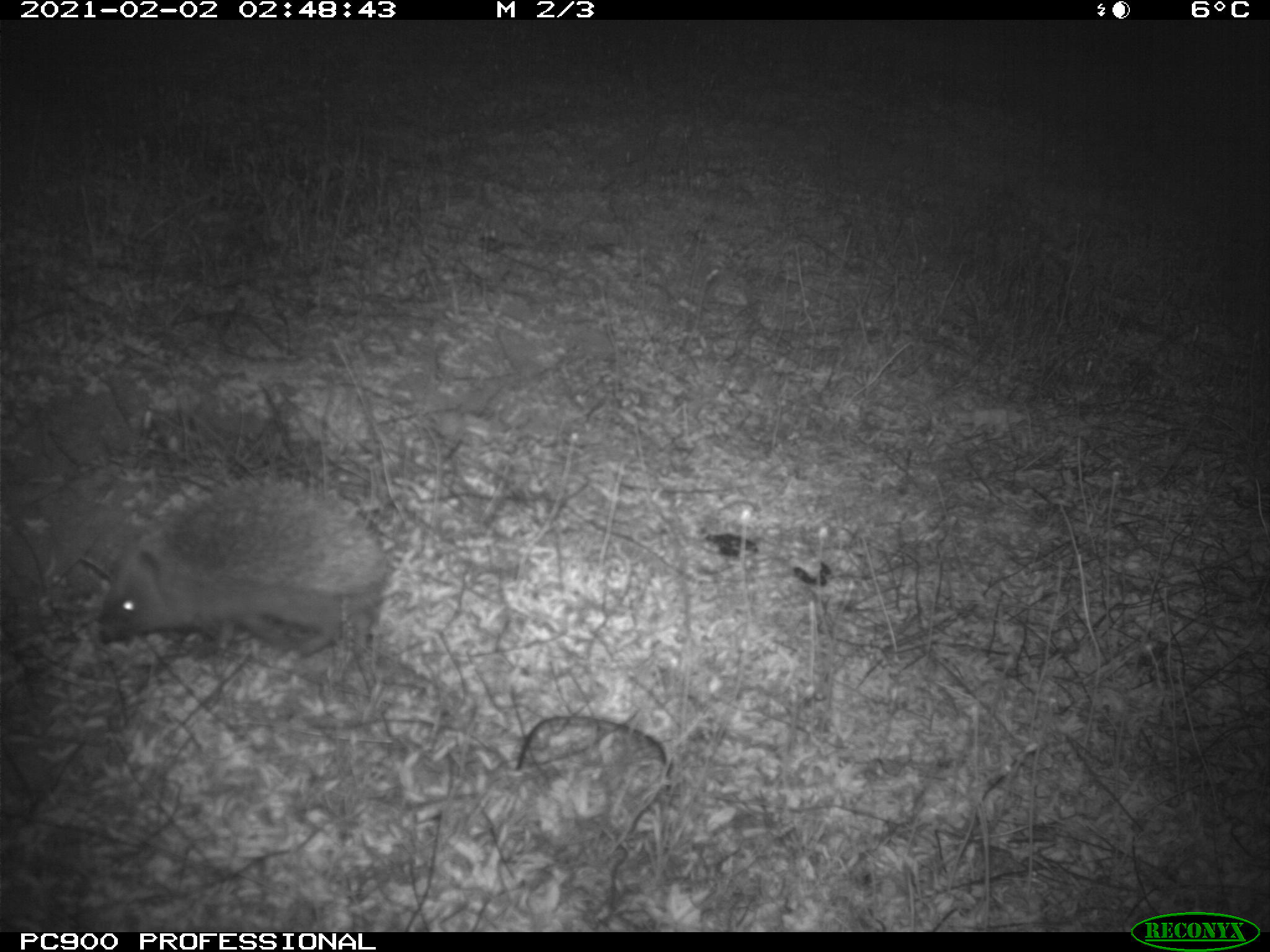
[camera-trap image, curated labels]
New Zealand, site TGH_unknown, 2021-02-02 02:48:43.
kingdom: Animalia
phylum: Chordata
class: Mammalia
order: Eulipotyphla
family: Erinaceidae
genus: Erinaceus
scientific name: Erinaceus europaeus europaeus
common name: european hedgehog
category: hedgehog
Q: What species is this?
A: Hedgehog (european hedgehog) (Erinaceus europaeus europaeus).